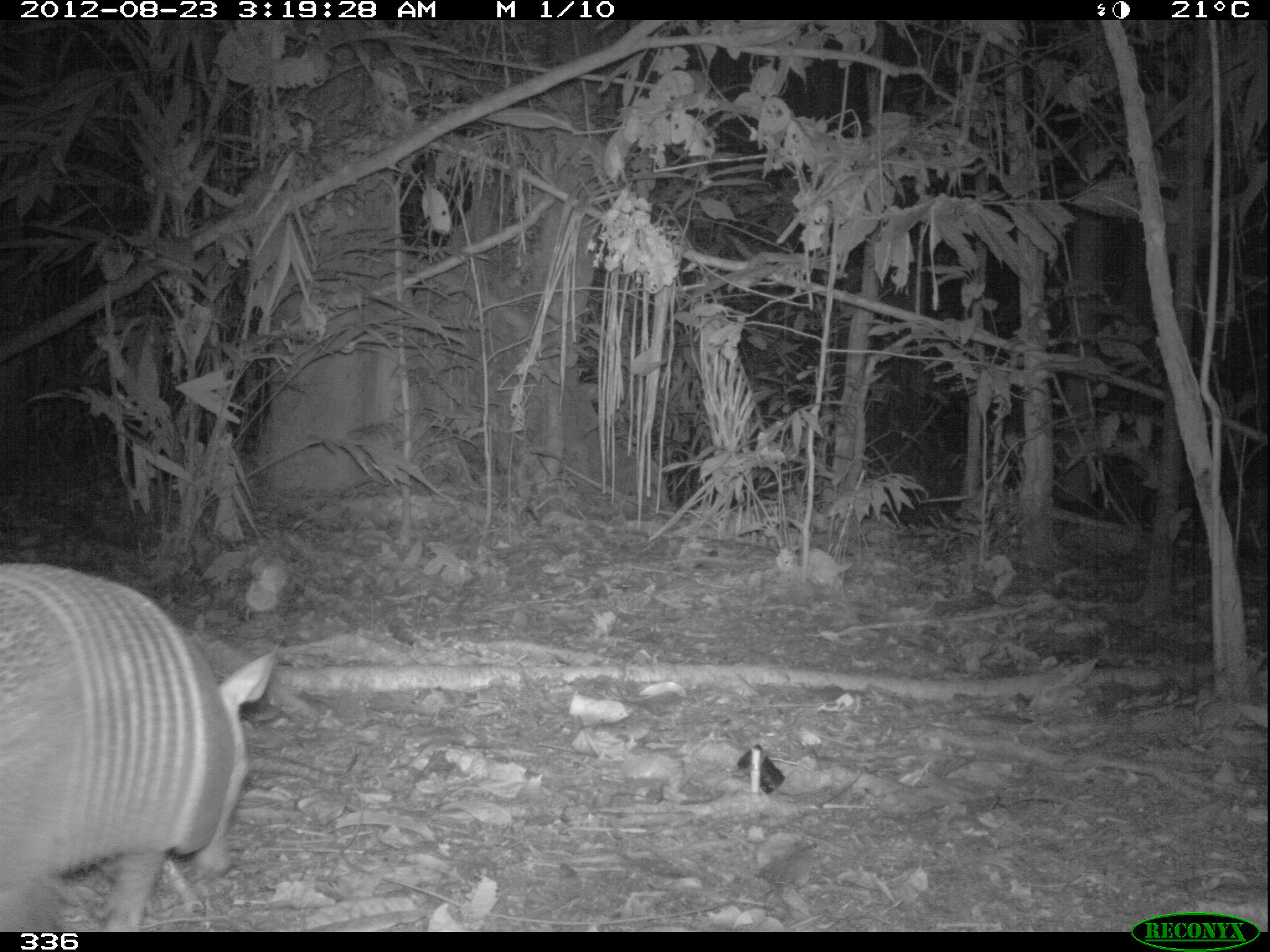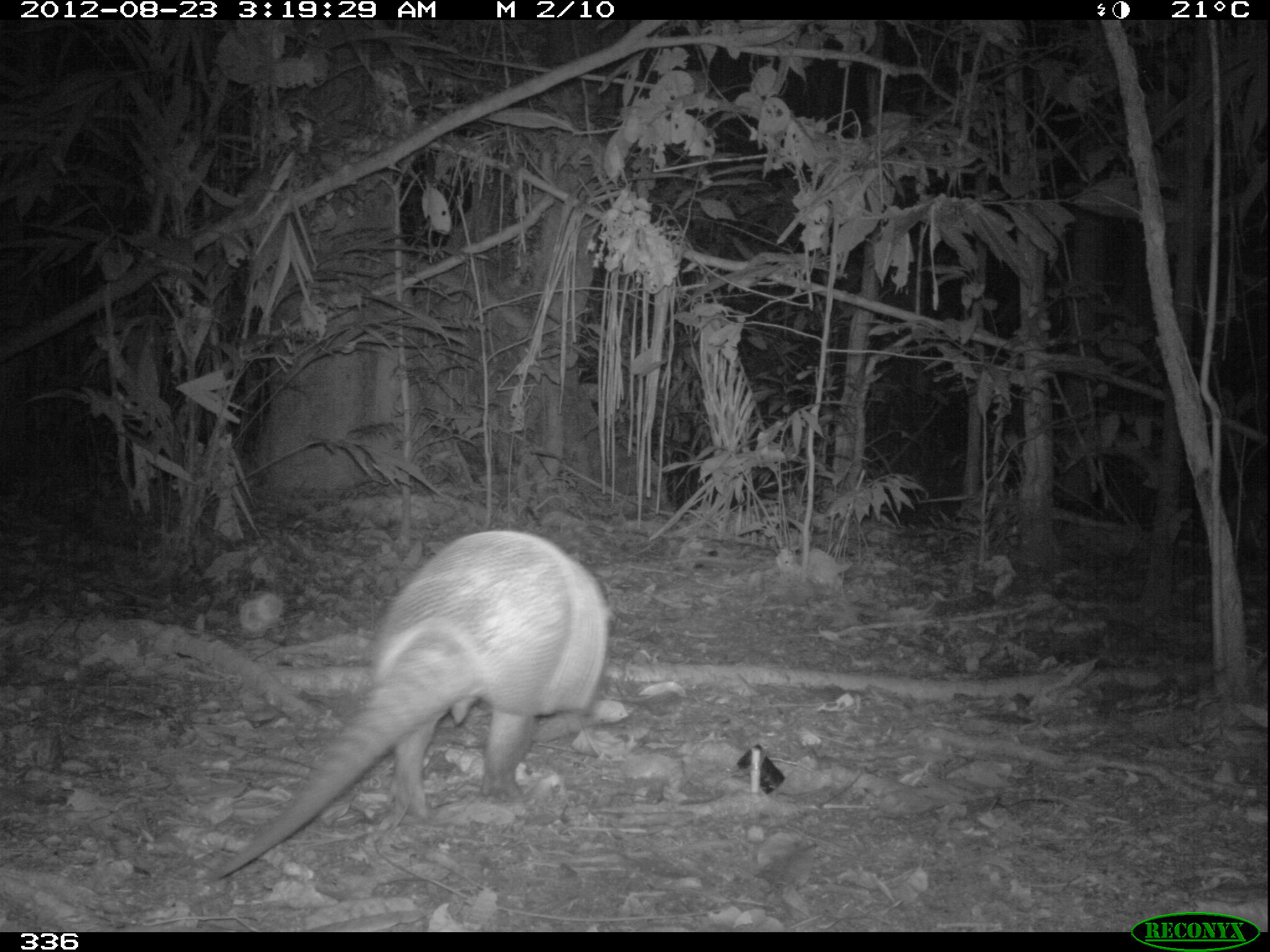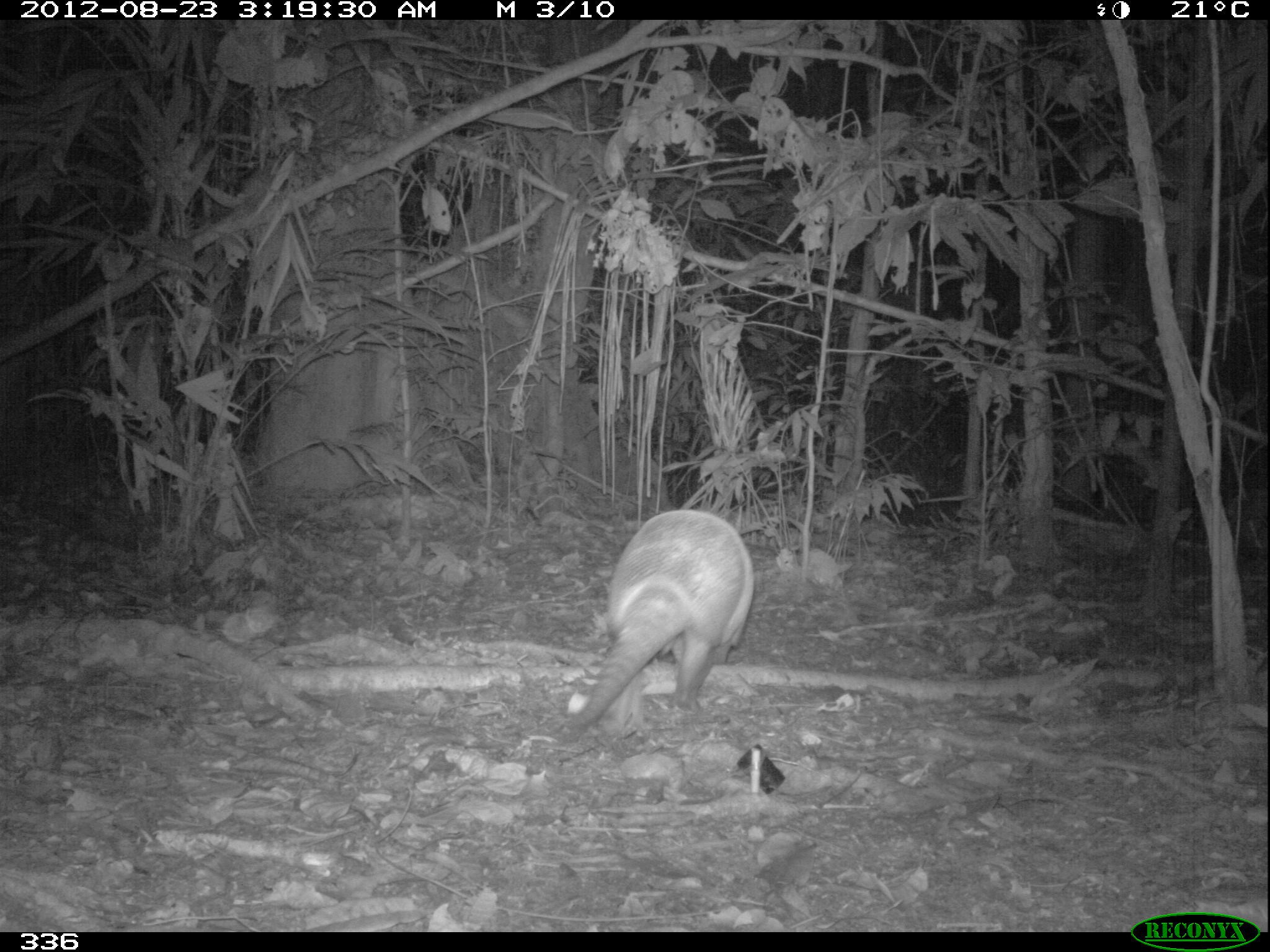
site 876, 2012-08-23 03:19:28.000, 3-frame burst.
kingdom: Animalia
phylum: Chordata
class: Mammalia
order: Cingulata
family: Dasypodidae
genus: Dasypus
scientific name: Dasypus novemcinctus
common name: nine-banded armadillo